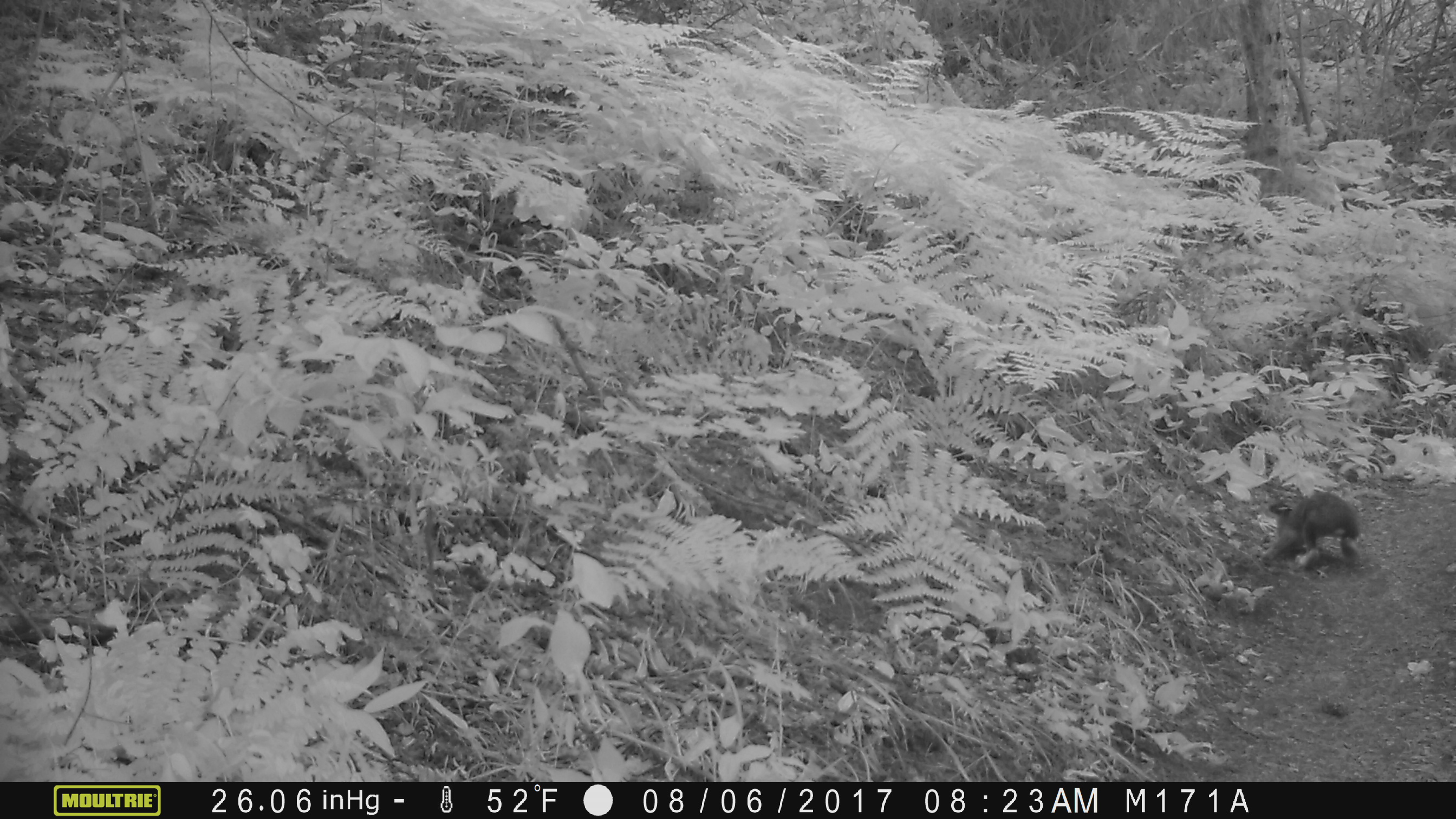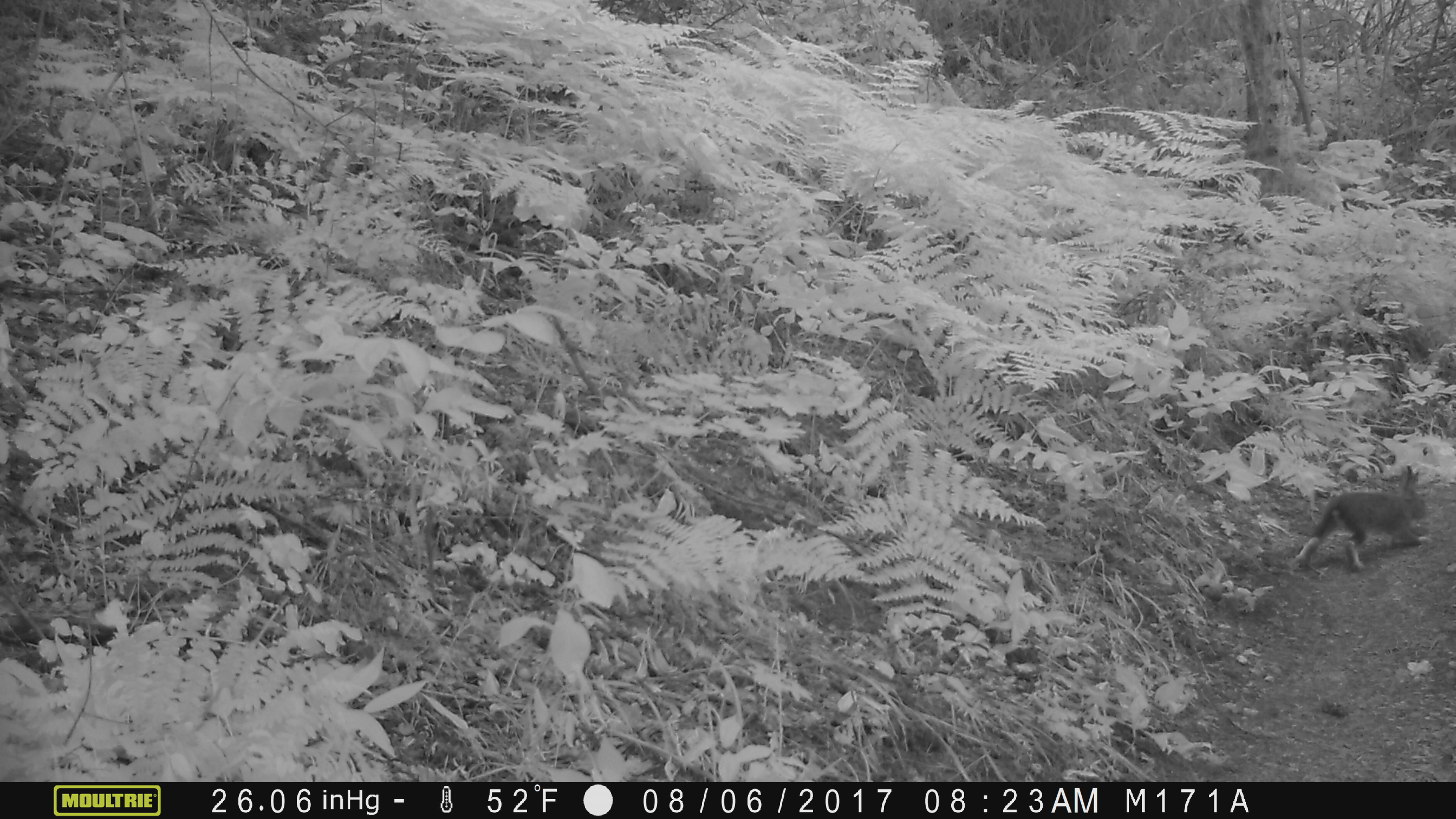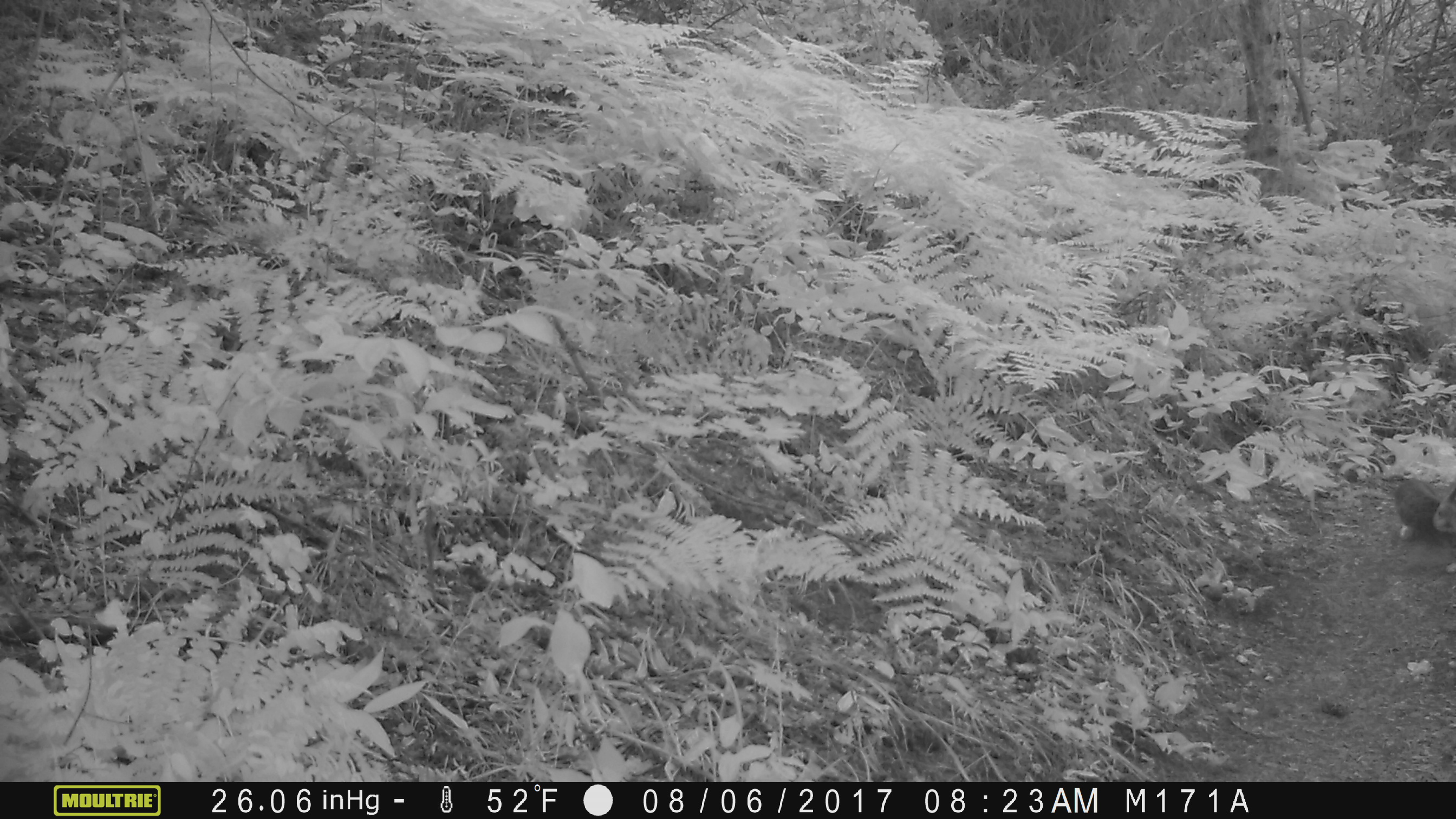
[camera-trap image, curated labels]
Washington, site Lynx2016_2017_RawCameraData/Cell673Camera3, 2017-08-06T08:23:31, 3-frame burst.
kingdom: Animalia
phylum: Chordata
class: Mammalia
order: Lagomorpha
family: Leporidae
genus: Lepus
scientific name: Lepus americanus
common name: snowshoe hare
Lepus americanus (snowshoe hare). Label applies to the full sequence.